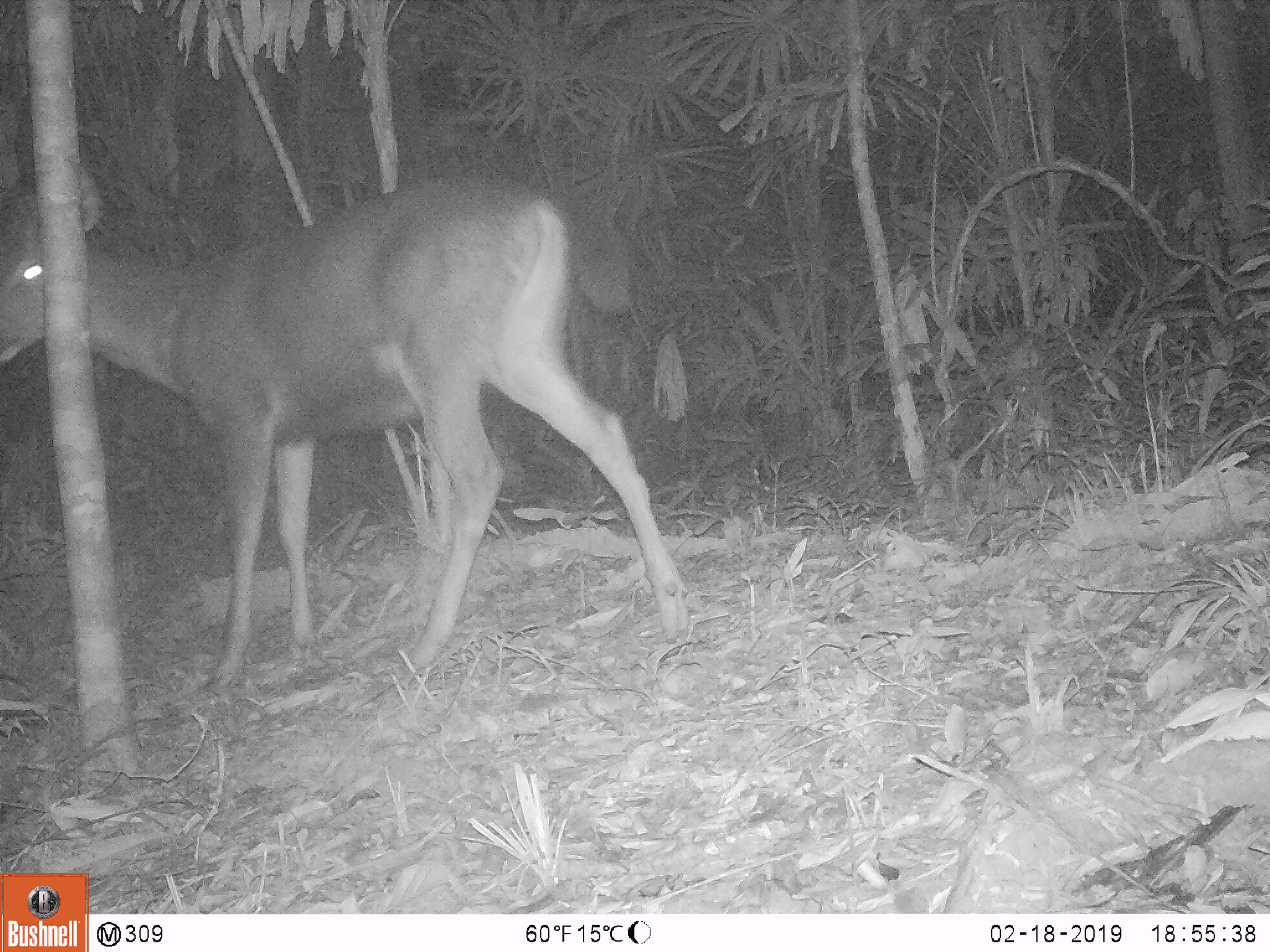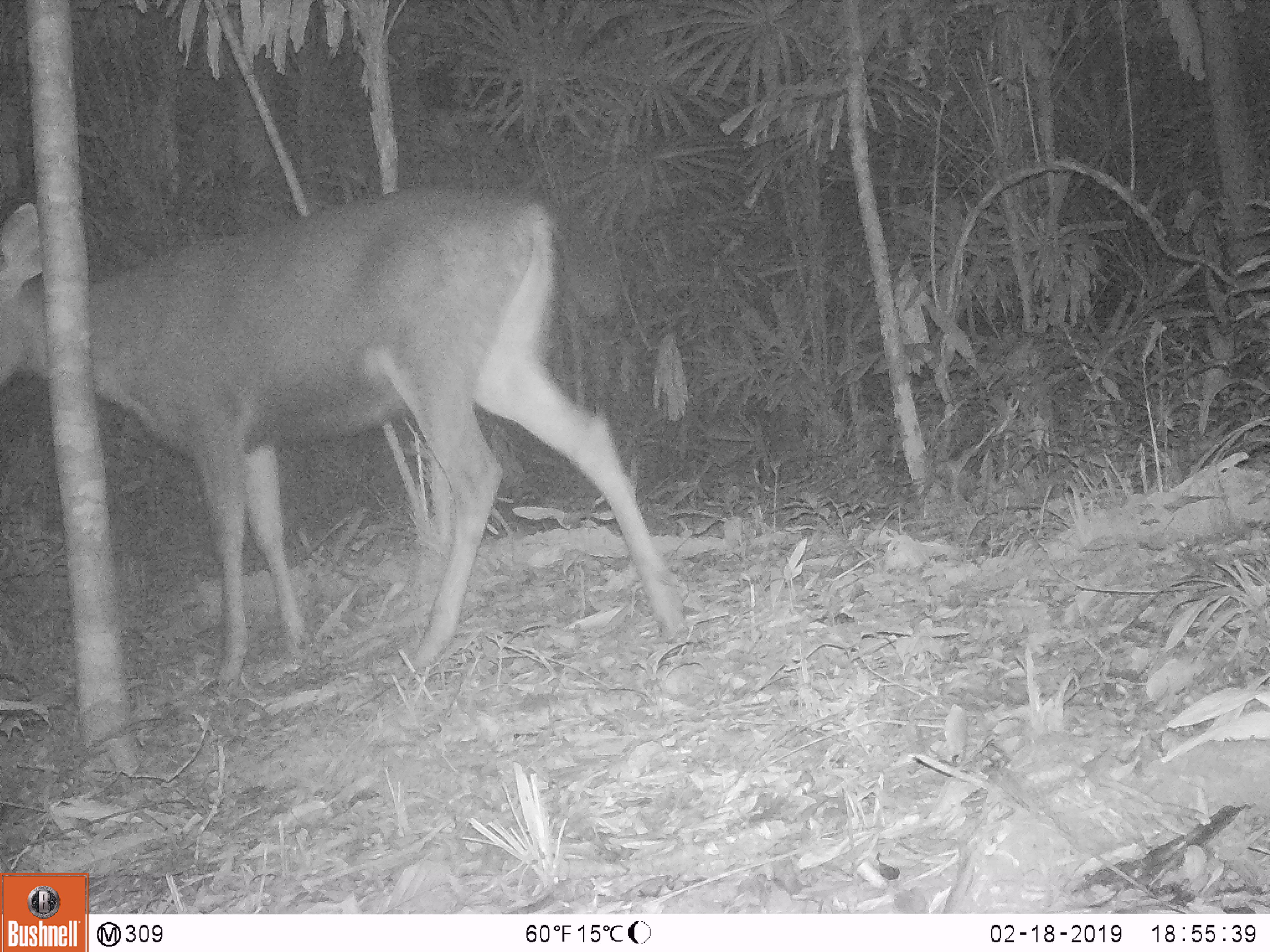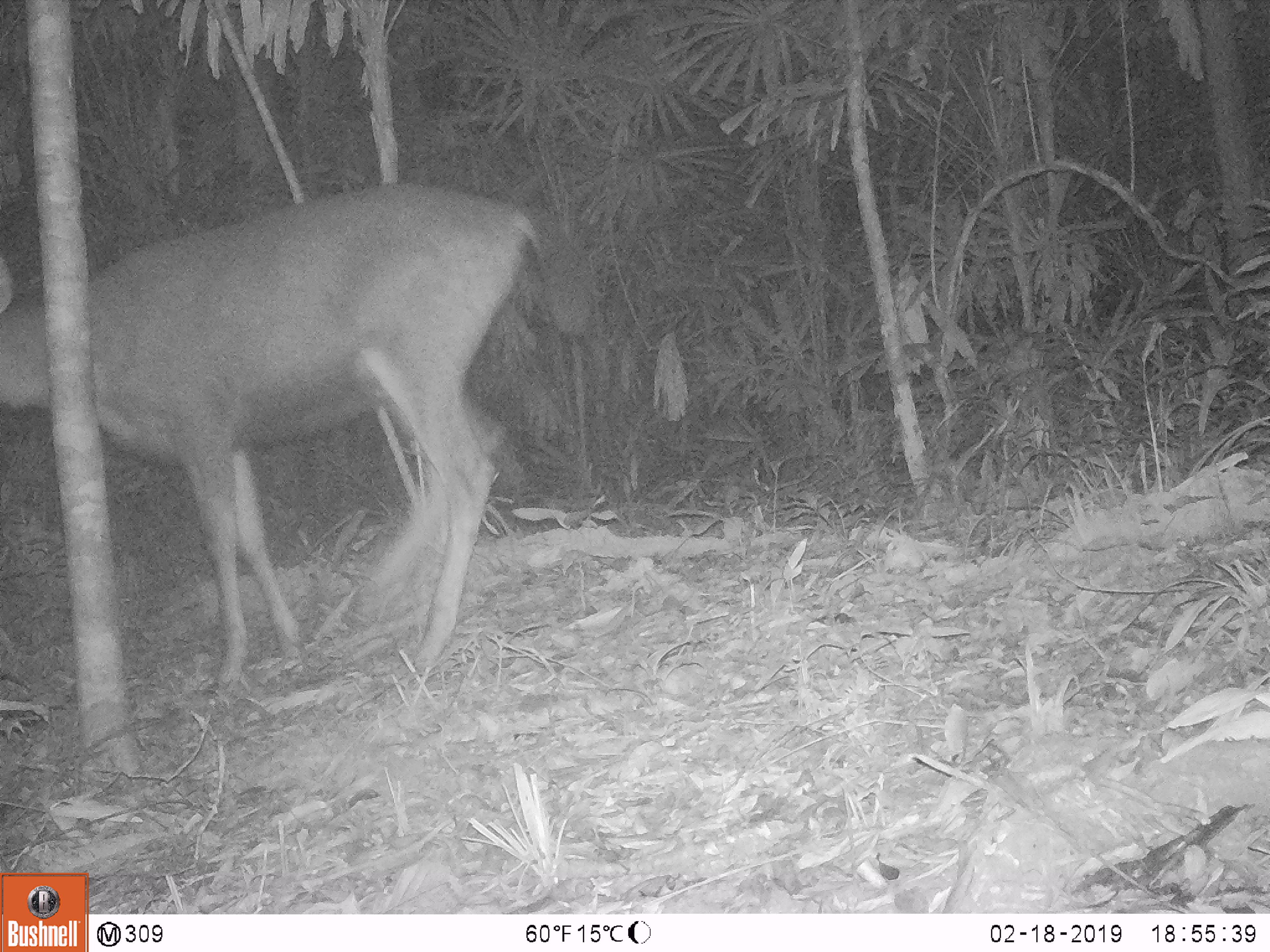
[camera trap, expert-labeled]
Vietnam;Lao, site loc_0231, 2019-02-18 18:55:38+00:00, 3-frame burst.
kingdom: Animalia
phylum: Chordata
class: Mammalia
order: Artiodactyla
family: Cervidae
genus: Rusa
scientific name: Rusa unicolor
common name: sambar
Sambar (Rusa unicolor). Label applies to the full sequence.